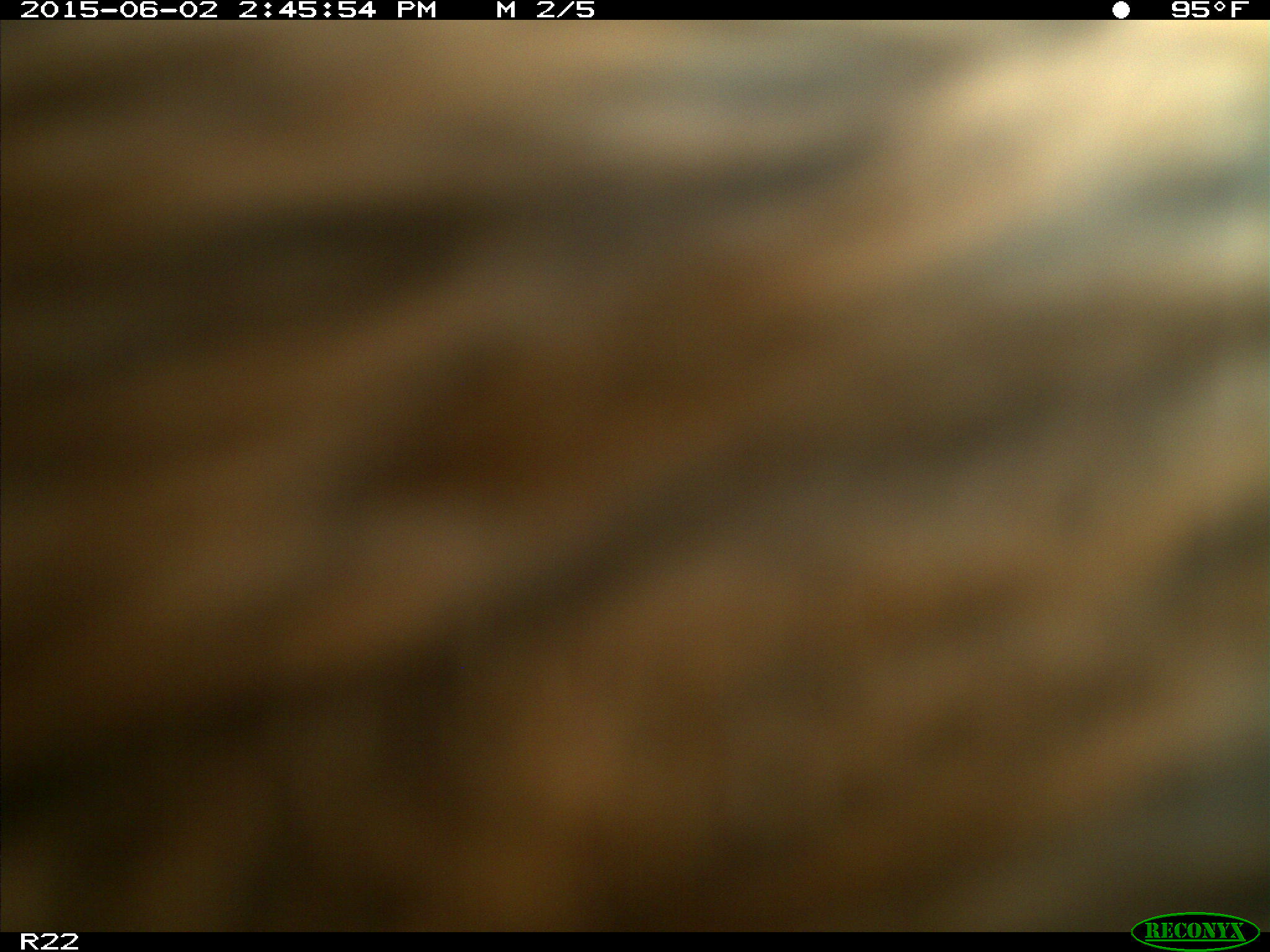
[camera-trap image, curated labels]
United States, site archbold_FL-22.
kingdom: Animalia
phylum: Chordata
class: Mammalia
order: Artiodactyla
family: Bovidae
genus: Bos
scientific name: Bos taurus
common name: domestic cow